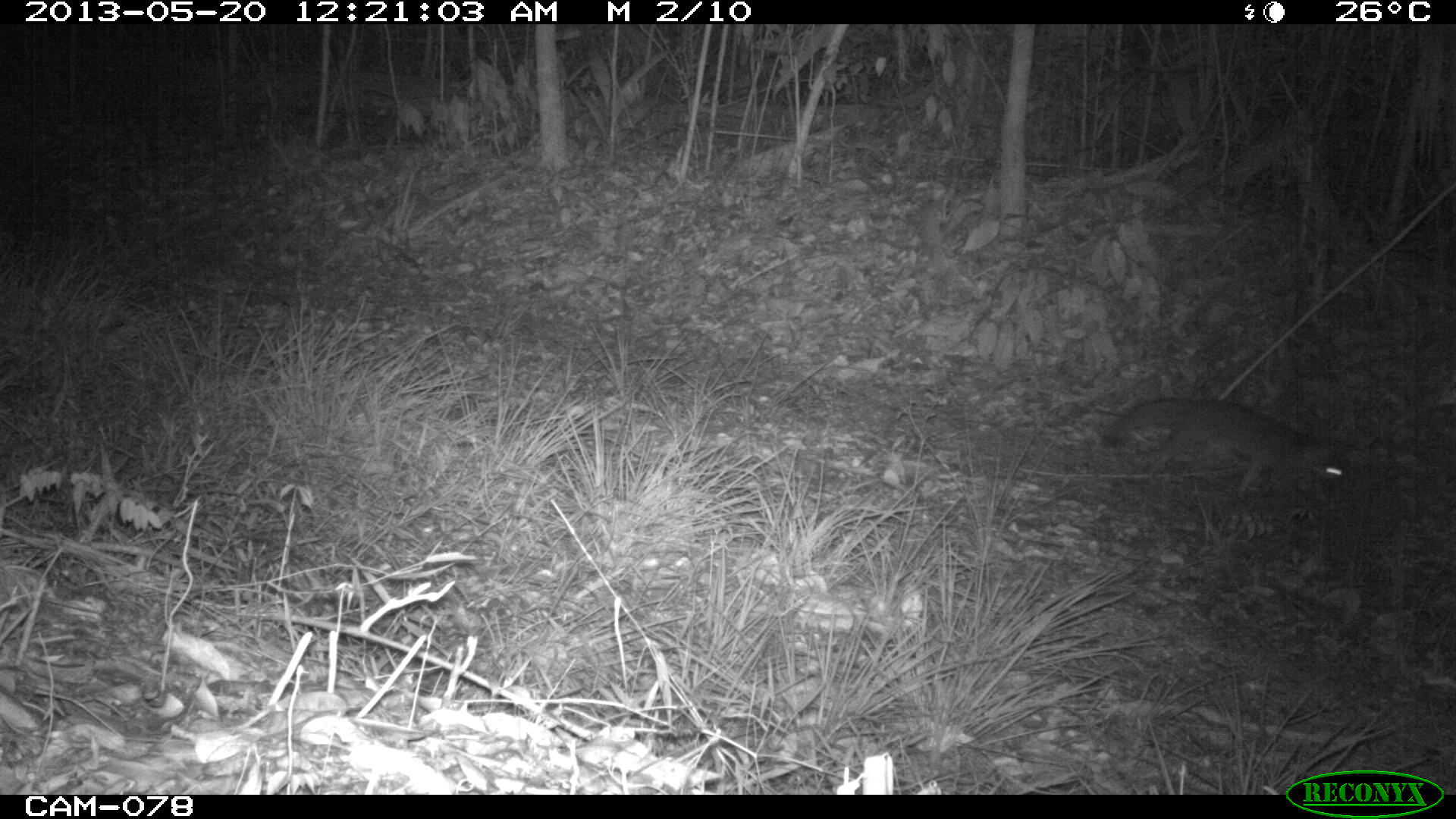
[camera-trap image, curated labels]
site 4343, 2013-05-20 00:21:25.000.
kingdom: Animalia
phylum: Chordata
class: Mammalia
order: Carnivora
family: Canidae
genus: Urocyon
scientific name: Urocyon cinereoargenteus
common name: gray fox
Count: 1.